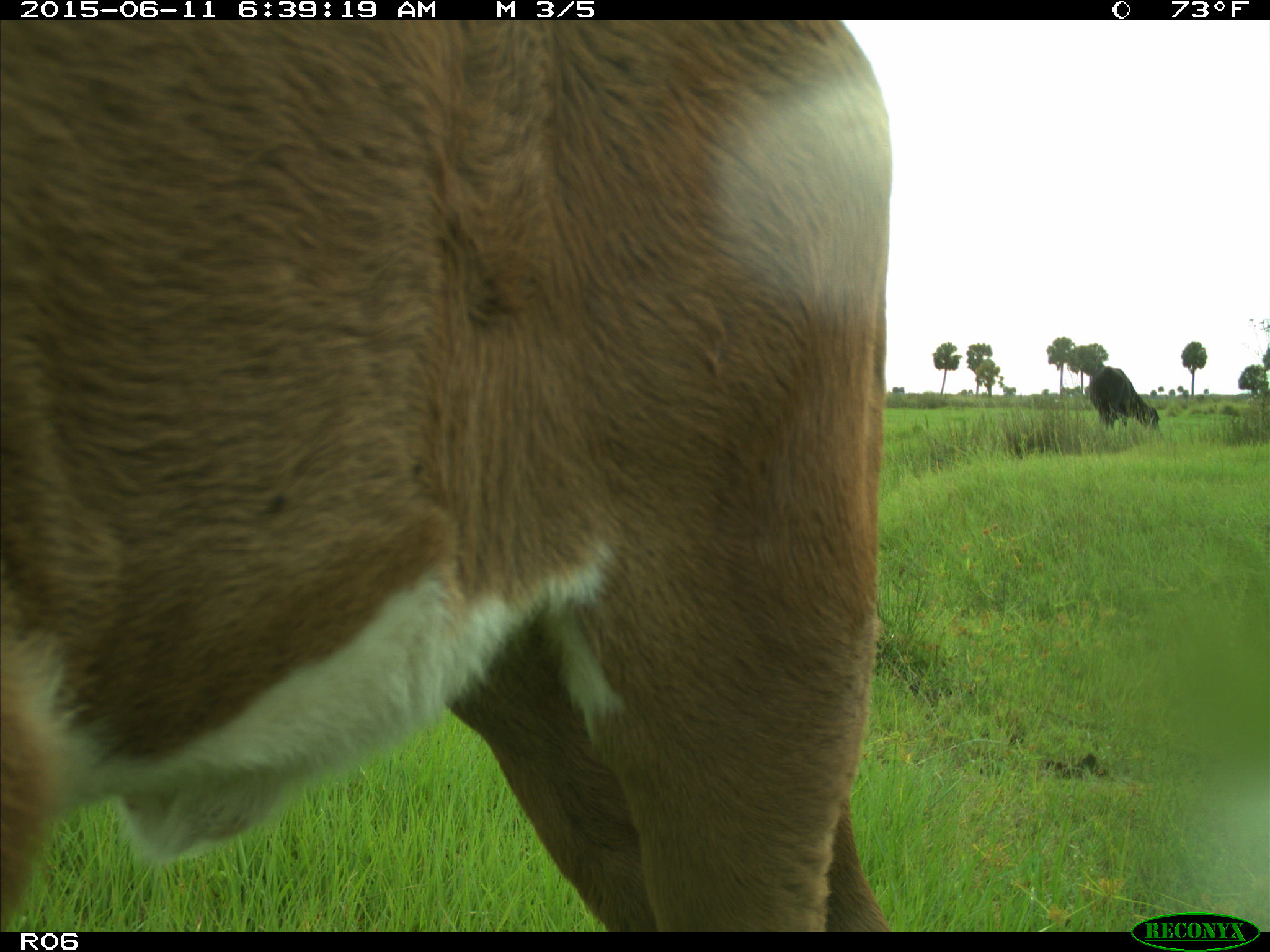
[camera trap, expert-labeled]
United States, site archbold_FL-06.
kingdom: Animalia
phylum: Chordata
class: Mammalia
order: Artiodactyla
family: Bovidae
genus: Bos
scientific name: Bos taurus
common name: domestic cow